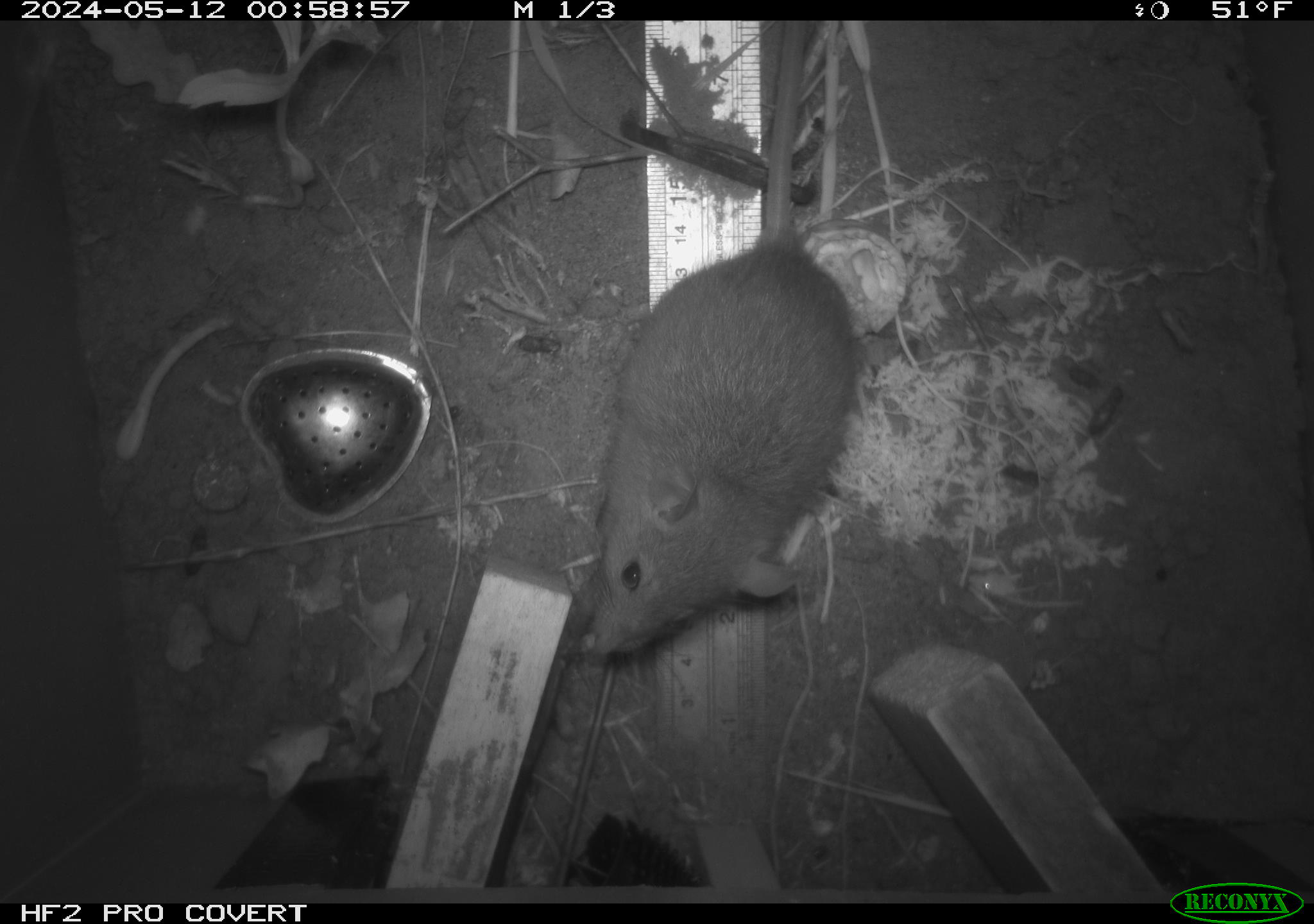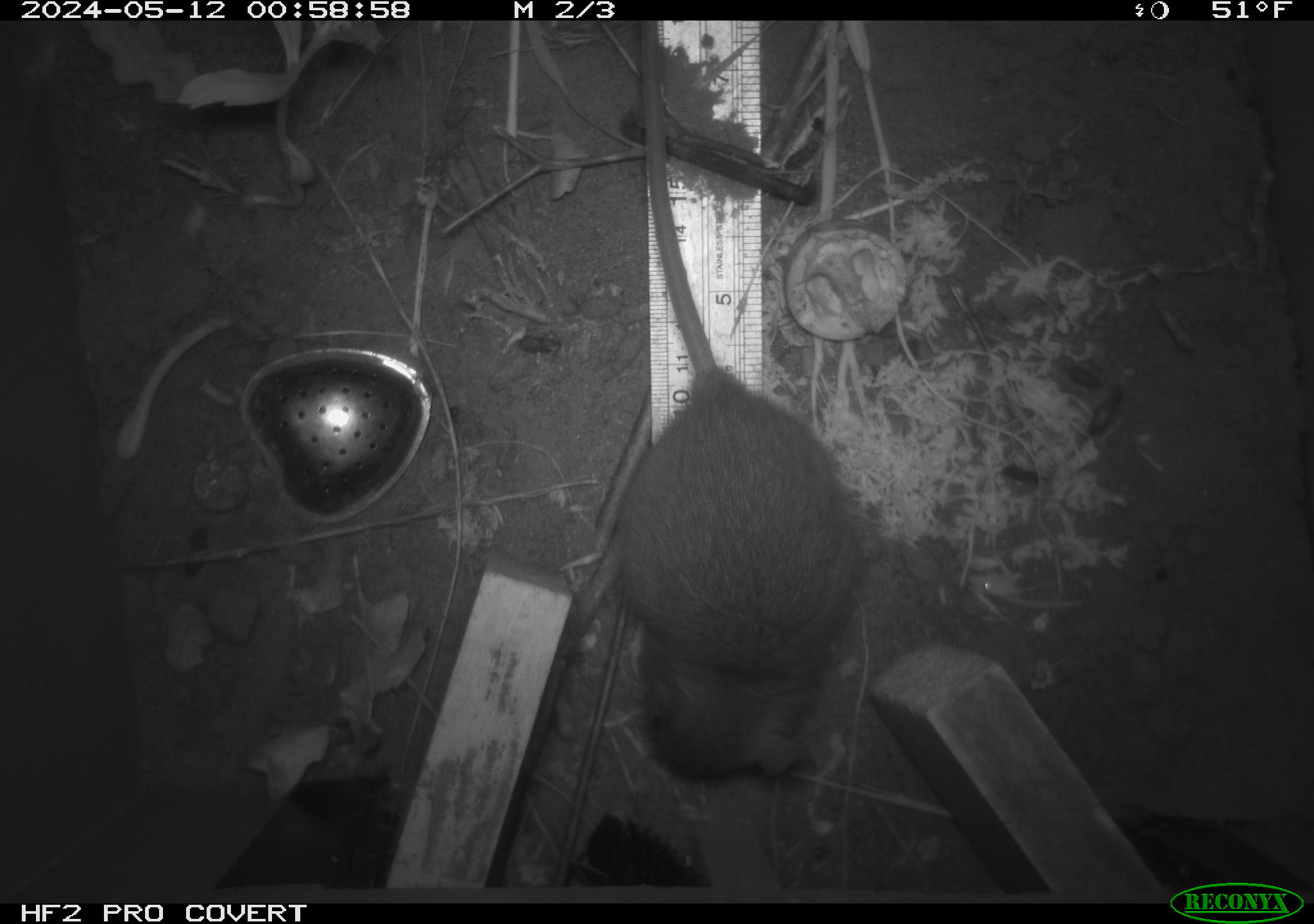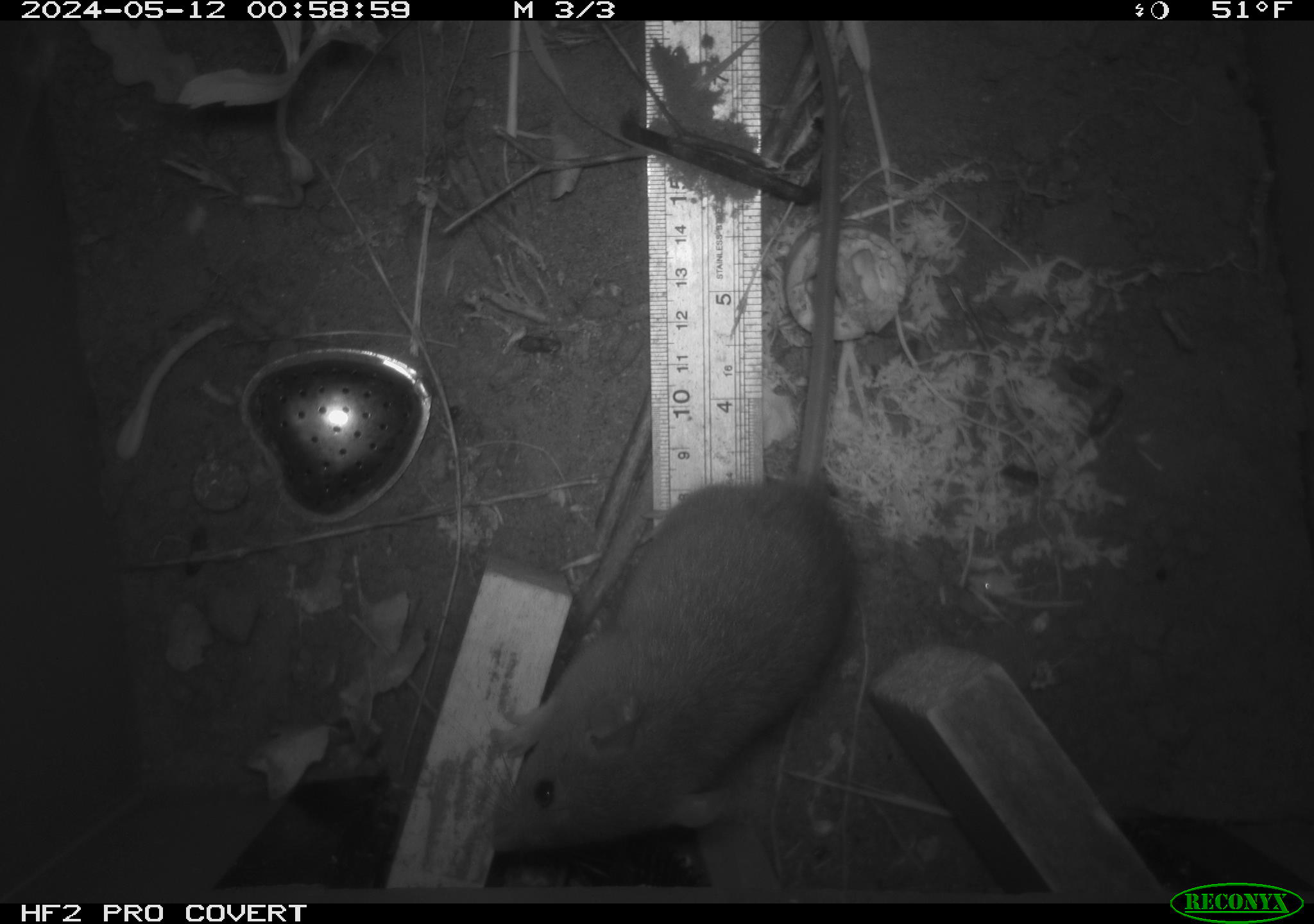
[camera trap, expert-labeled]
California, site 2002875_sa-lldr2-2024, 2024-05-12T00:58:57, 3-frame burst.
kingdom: Animalia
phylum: Chordata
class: Mammalia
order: Rodentia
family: Muridae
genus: Rattus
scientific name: Rattus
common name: rat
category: rattus species